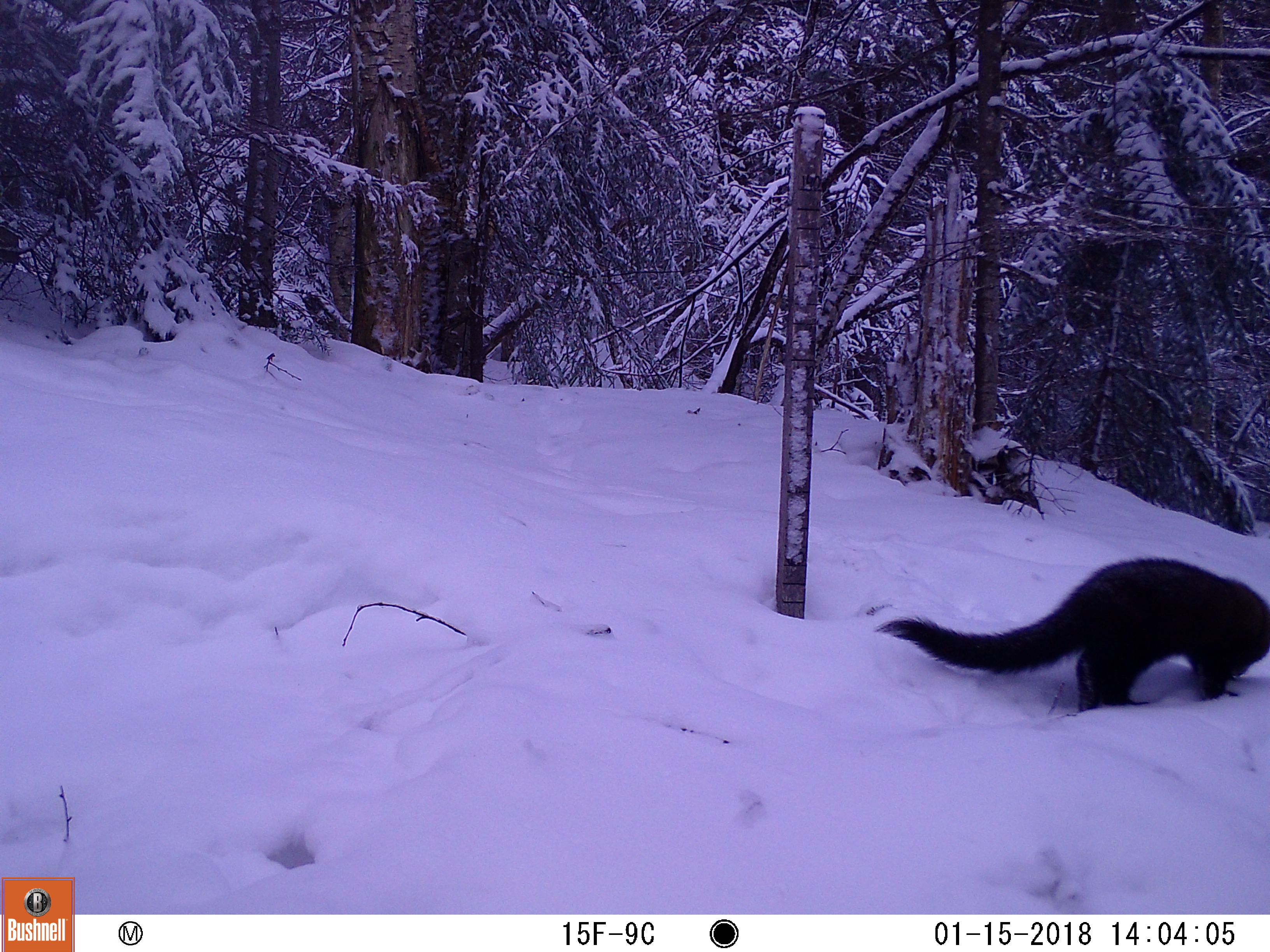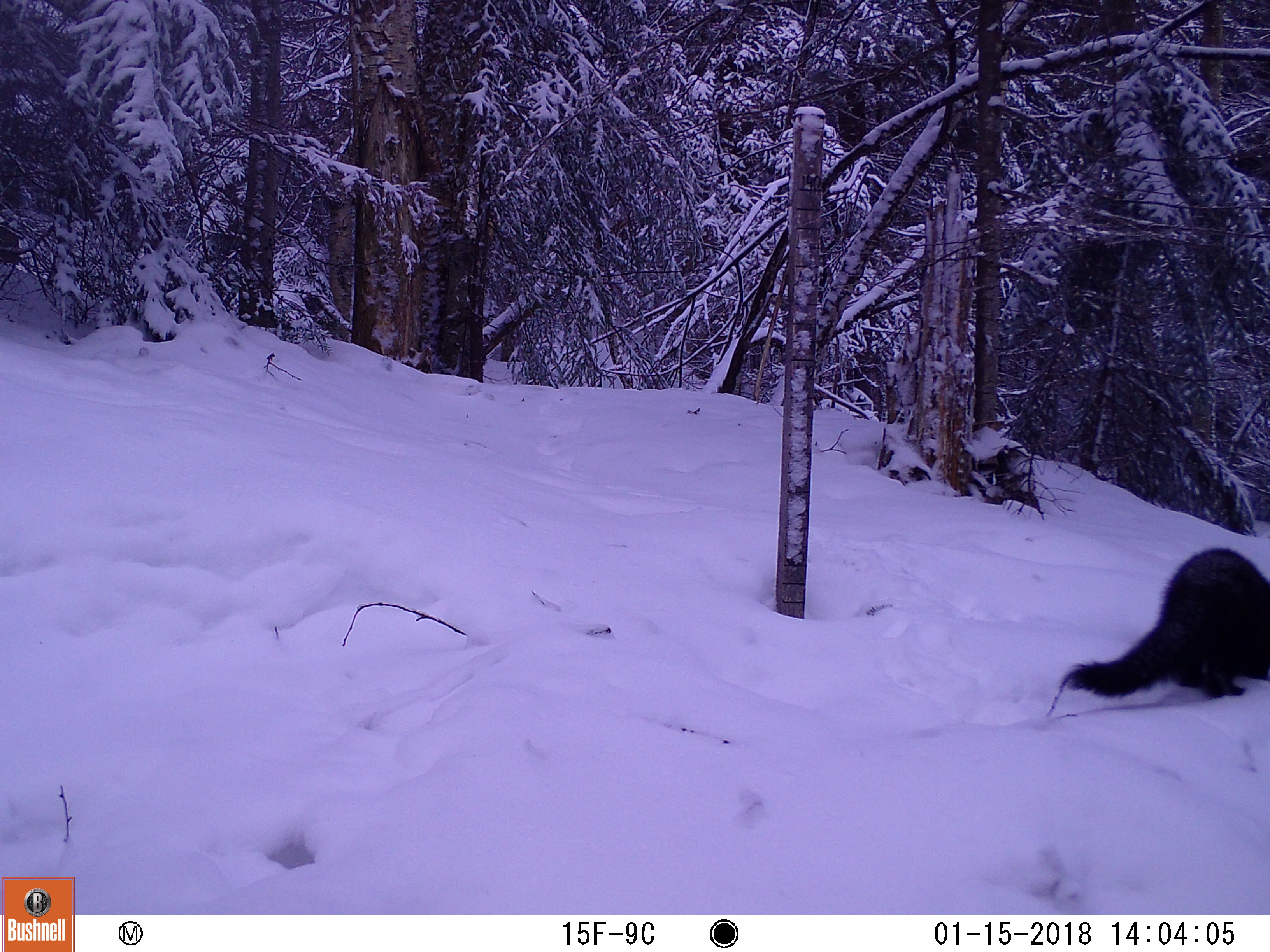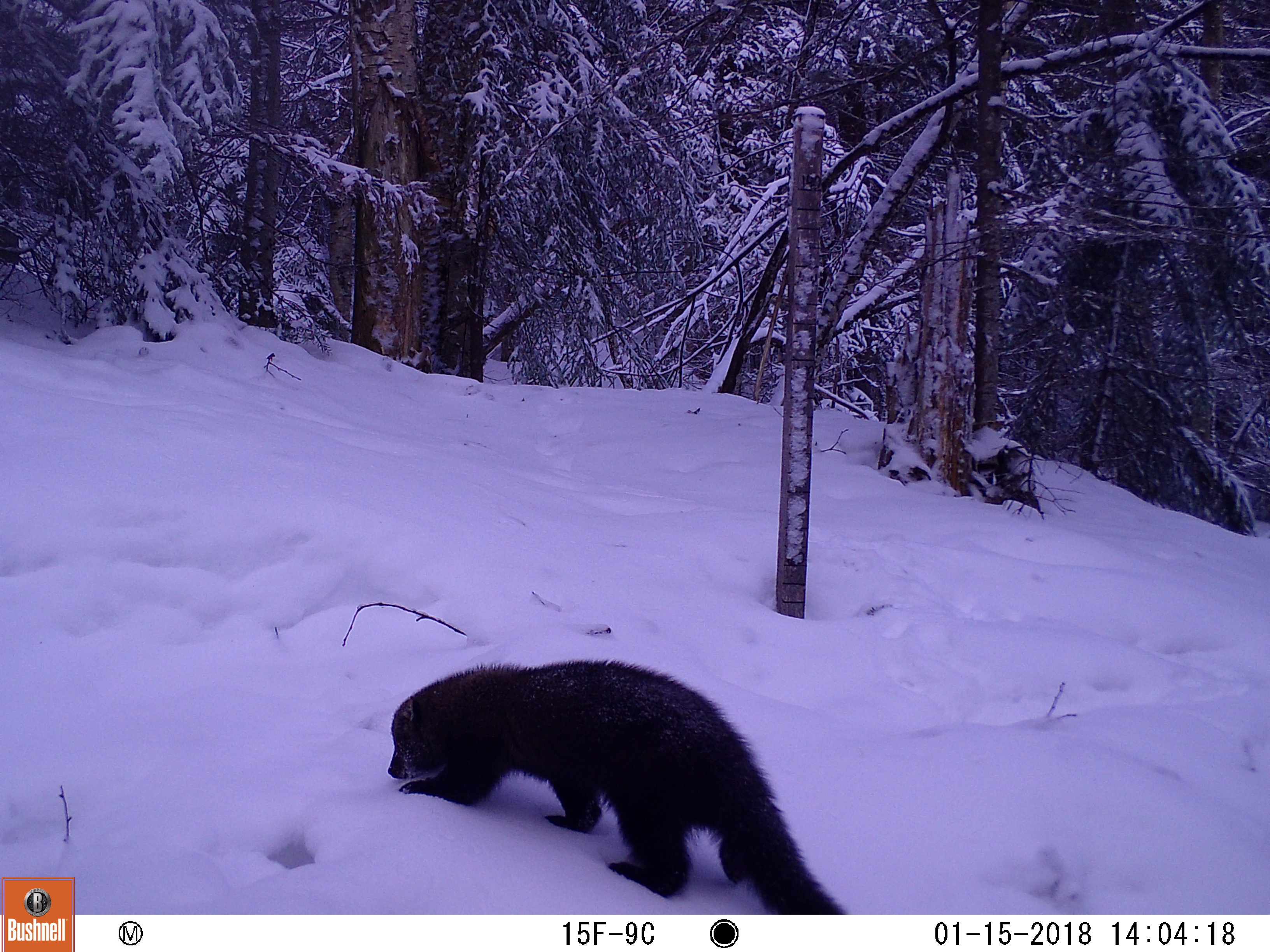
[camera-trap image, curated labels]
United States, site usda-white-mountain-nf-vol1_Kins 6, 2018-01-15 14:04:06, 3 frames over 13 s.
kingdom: Animalia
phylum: Chordata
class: Mammalia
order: Carnivora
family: Mustelidae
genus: Pekania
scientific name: Pekania pennanti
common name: fisher